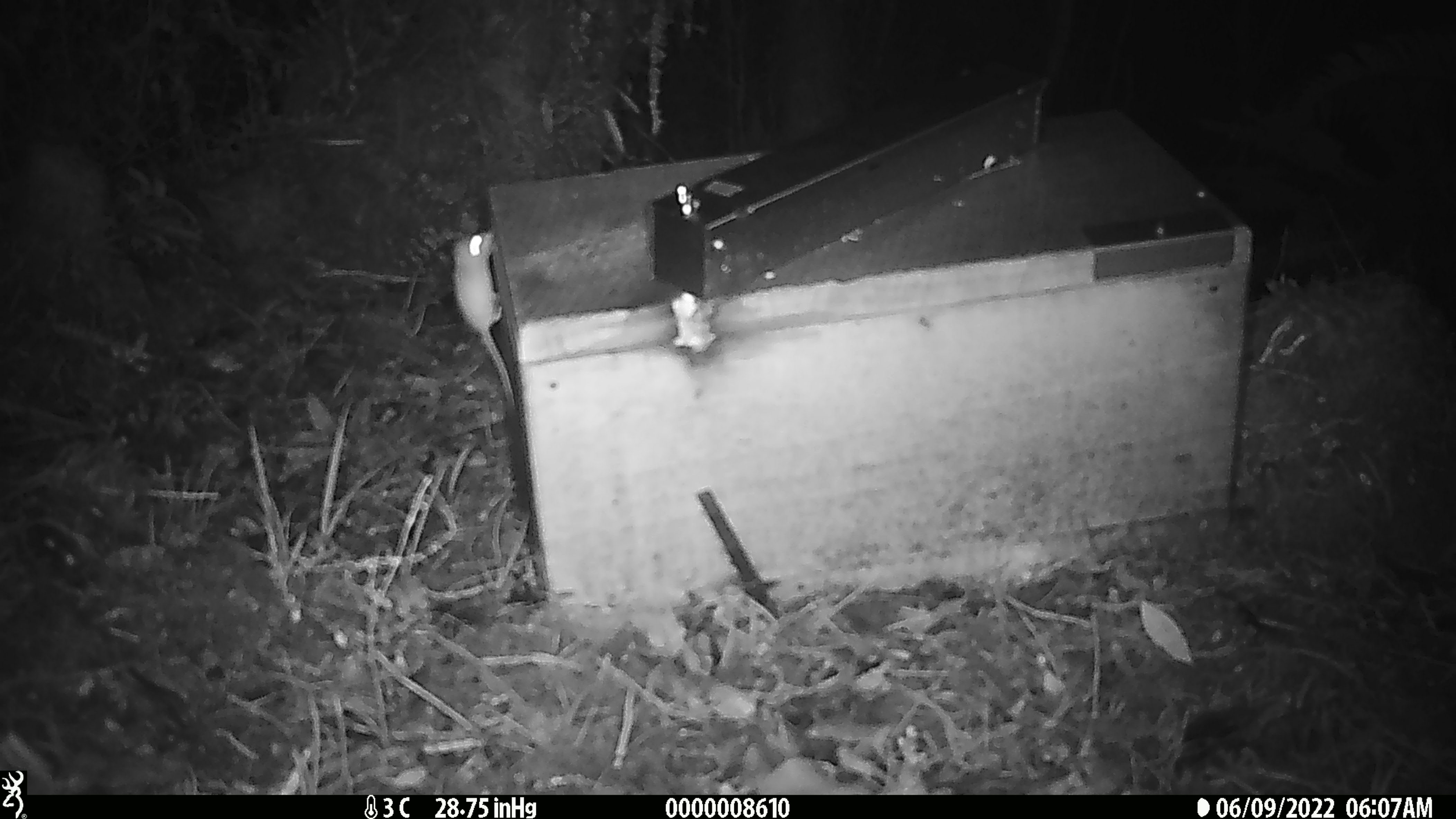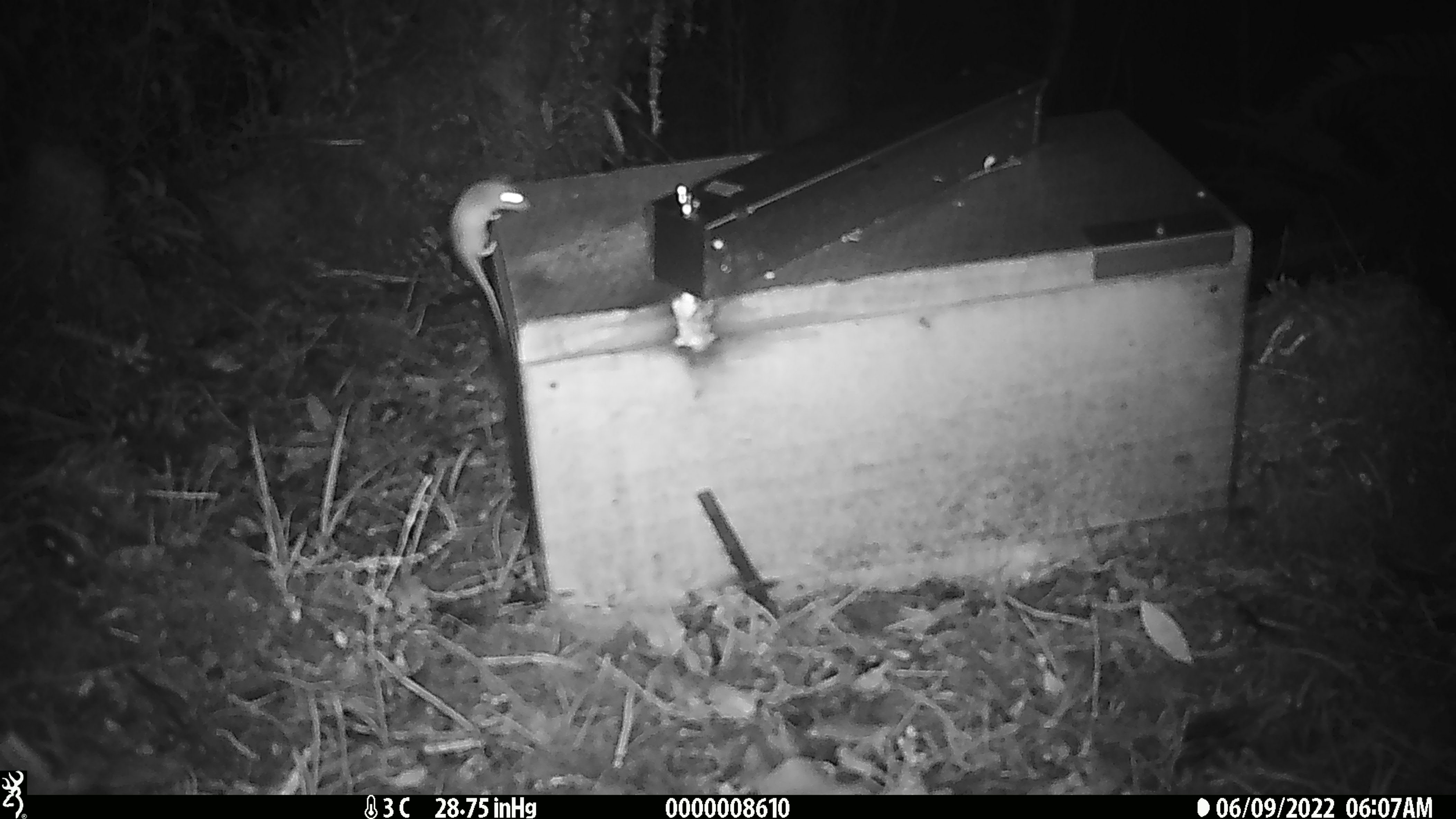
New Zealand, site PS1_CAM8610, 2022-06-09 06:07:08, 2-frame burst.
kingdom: Animalia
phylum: Chordata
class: Mammalia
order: Rodentia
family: Muridae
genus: Mus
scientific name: Mus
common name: mouse